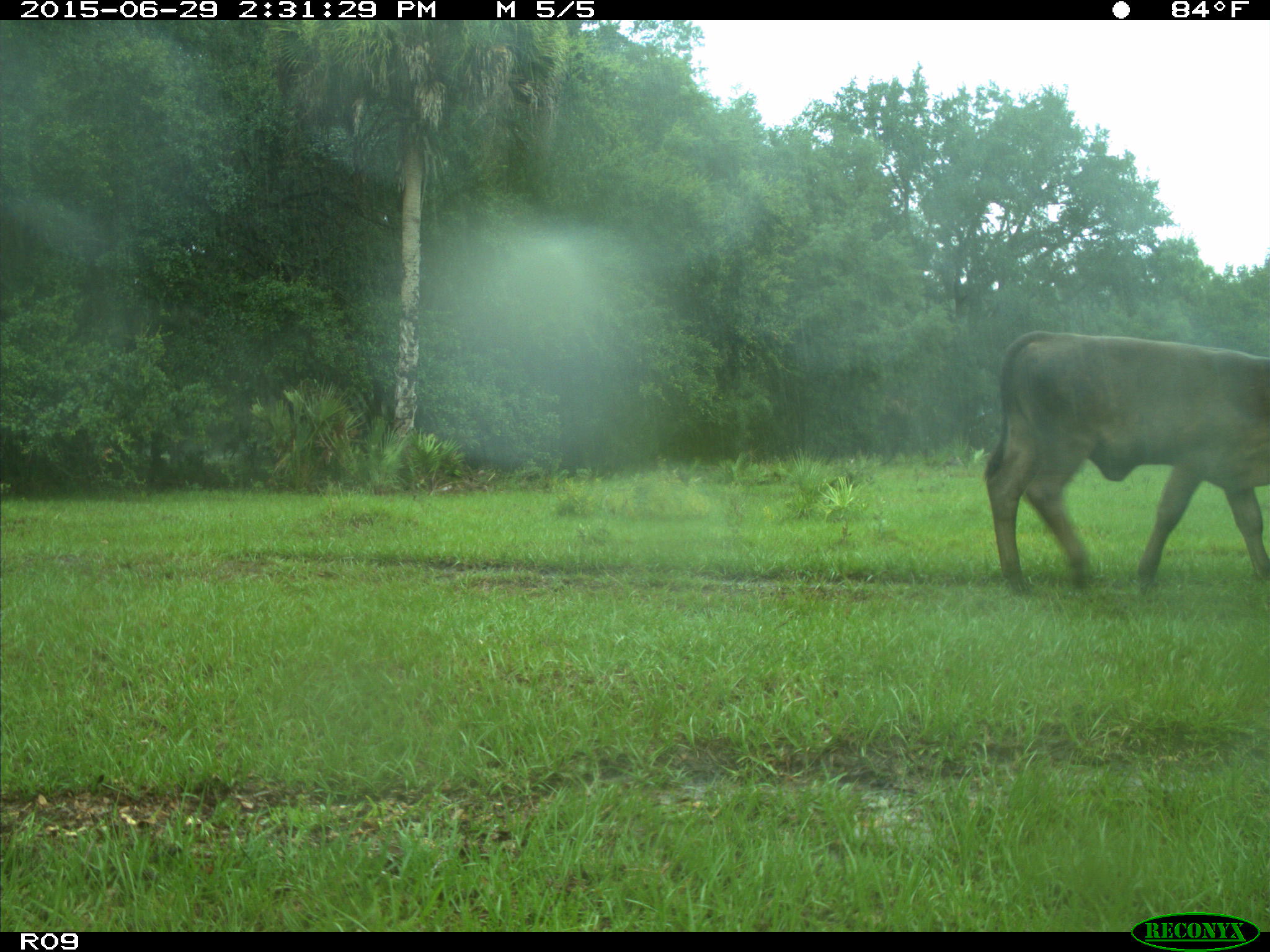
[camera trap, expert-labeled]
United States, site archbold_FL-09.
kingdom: Animalia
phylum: Chordata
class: Mammalia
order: Artiodactyla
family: Bovidae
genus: Bos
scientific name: Bos taurus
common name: domestic cow